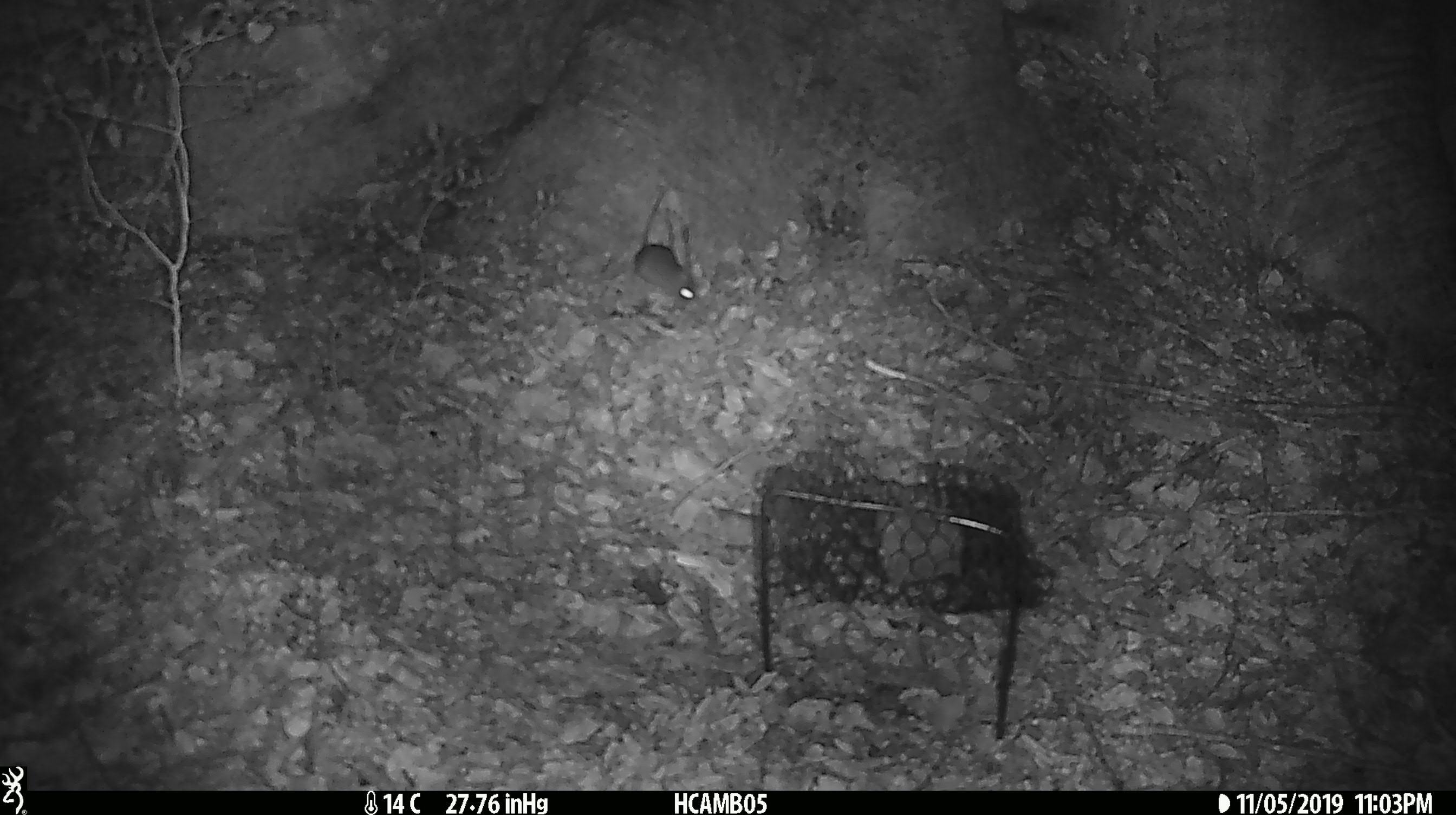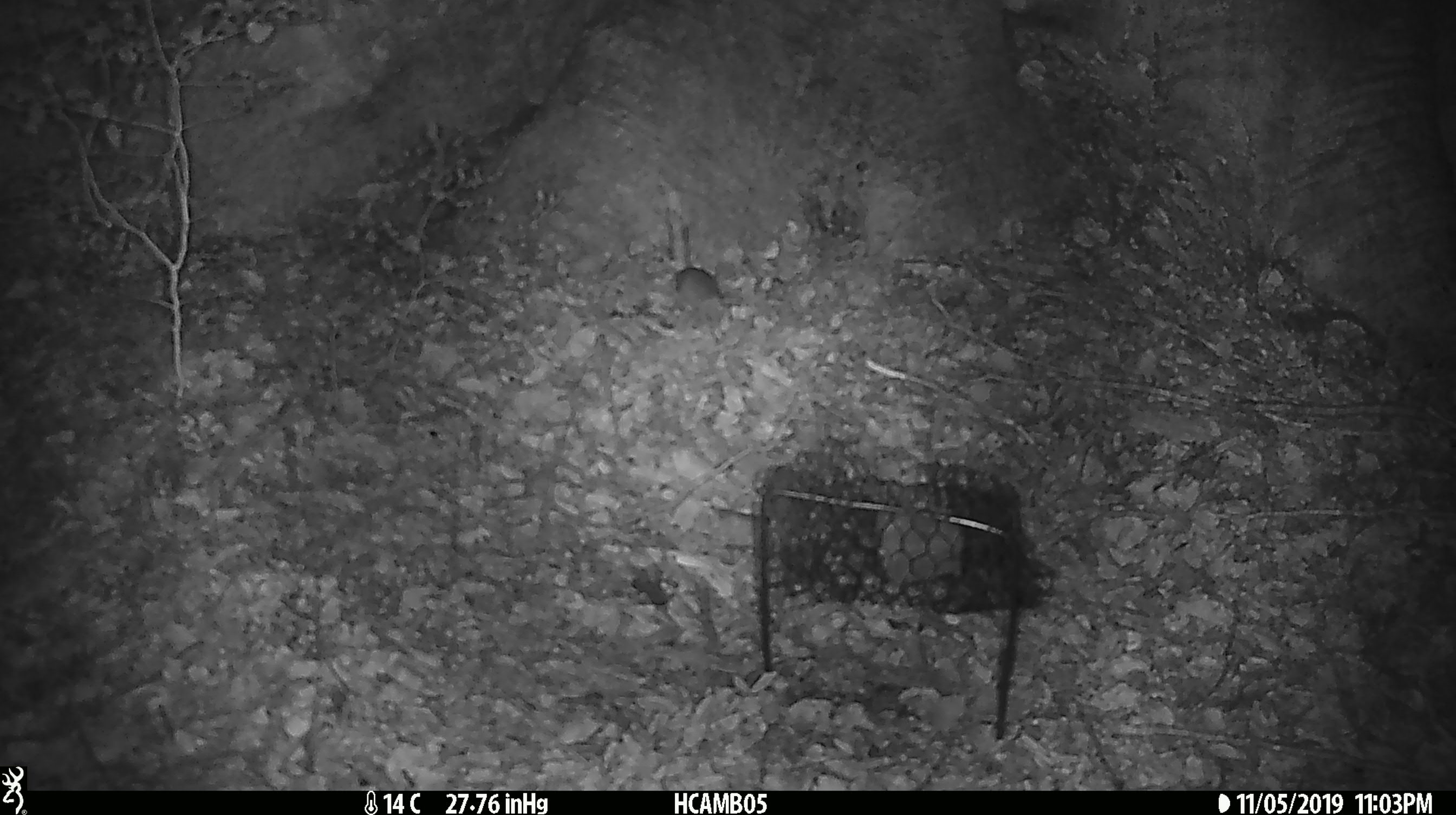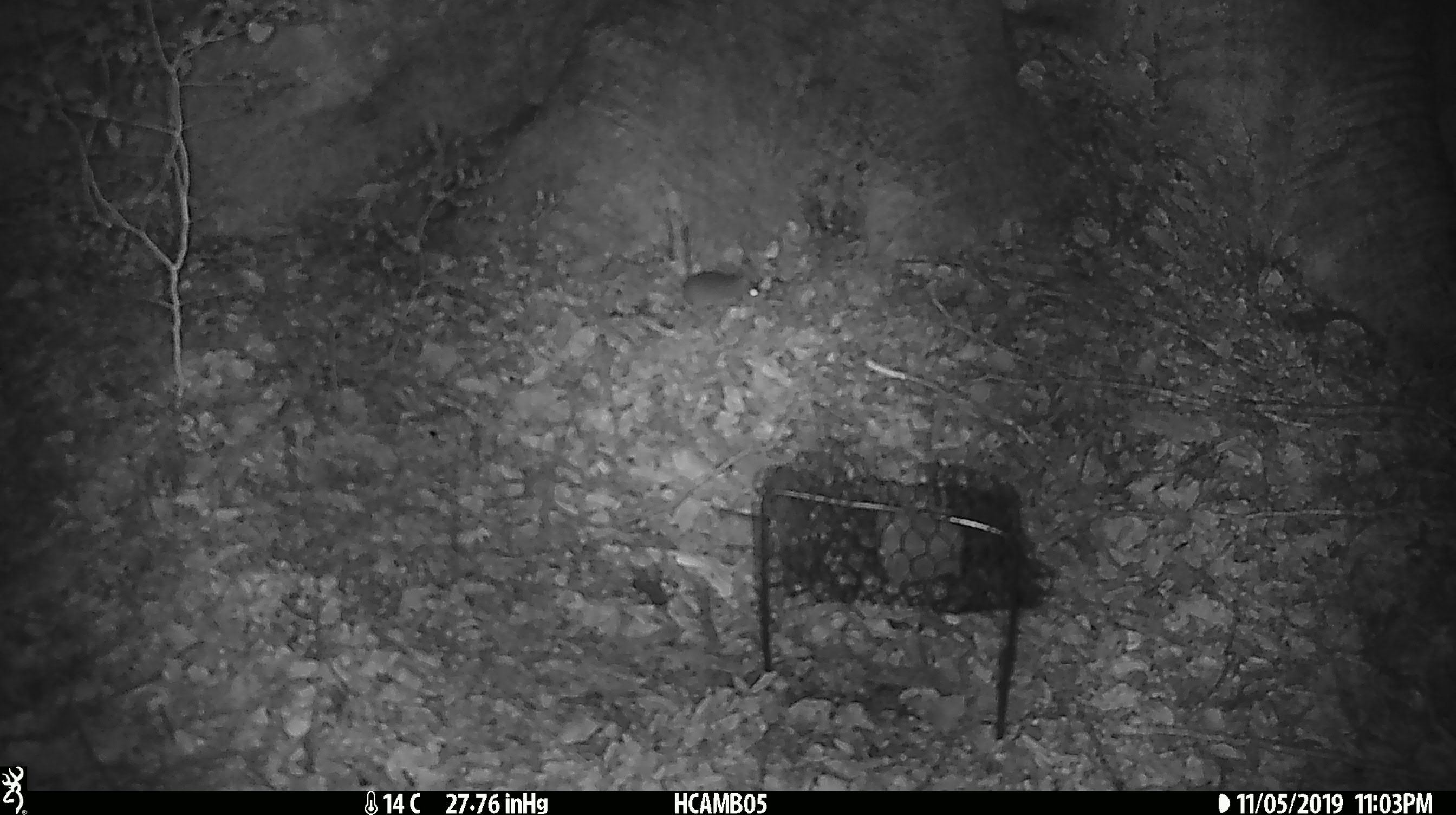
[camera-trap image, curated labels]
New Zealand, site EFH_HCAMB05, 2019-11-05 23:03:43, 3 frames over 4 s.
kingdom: Animalia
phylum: Chordata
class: Mammalia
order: Rodentia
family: Muridae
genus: Mus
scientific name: Mus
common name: mouse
Mouse (Mus).